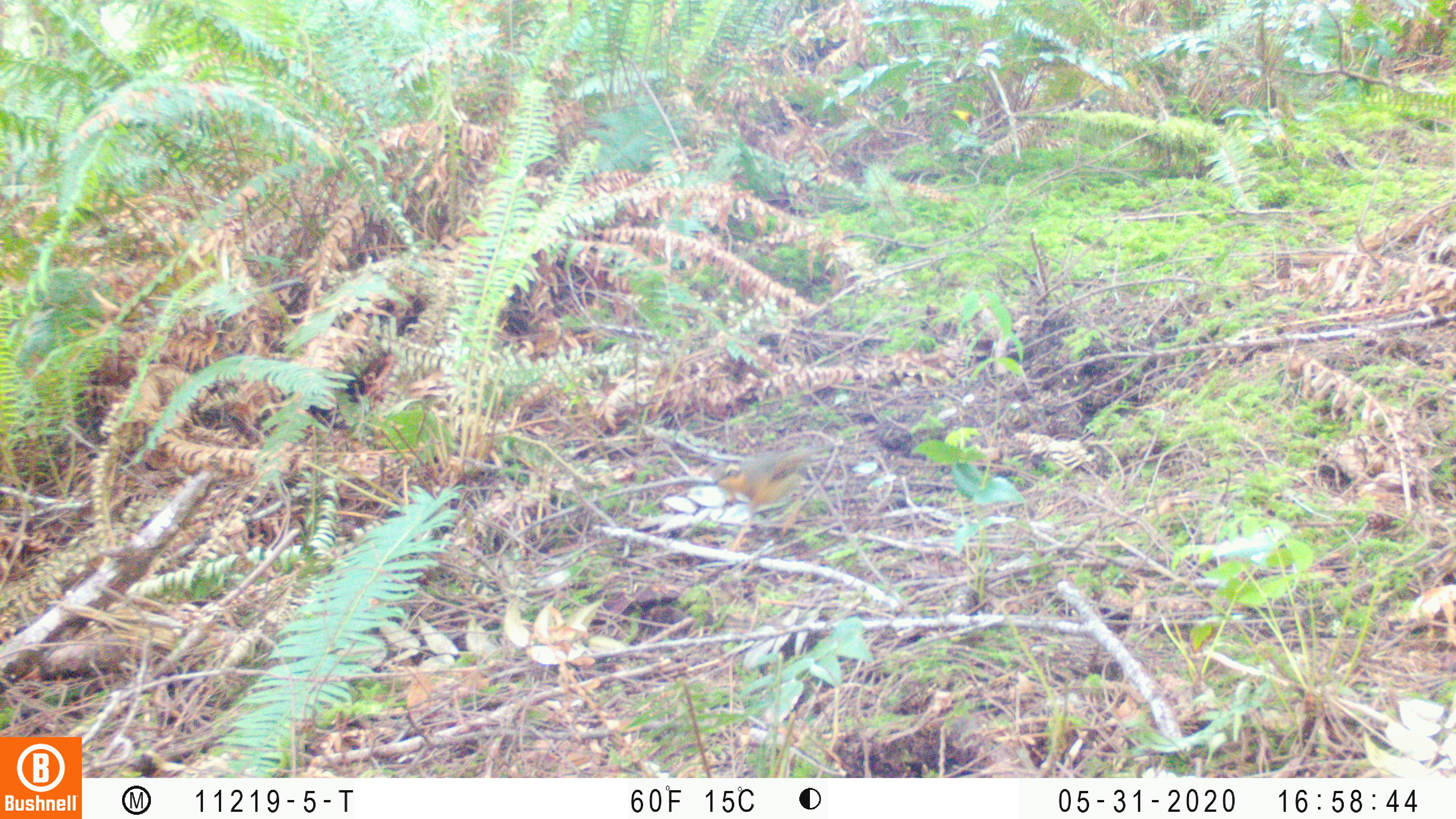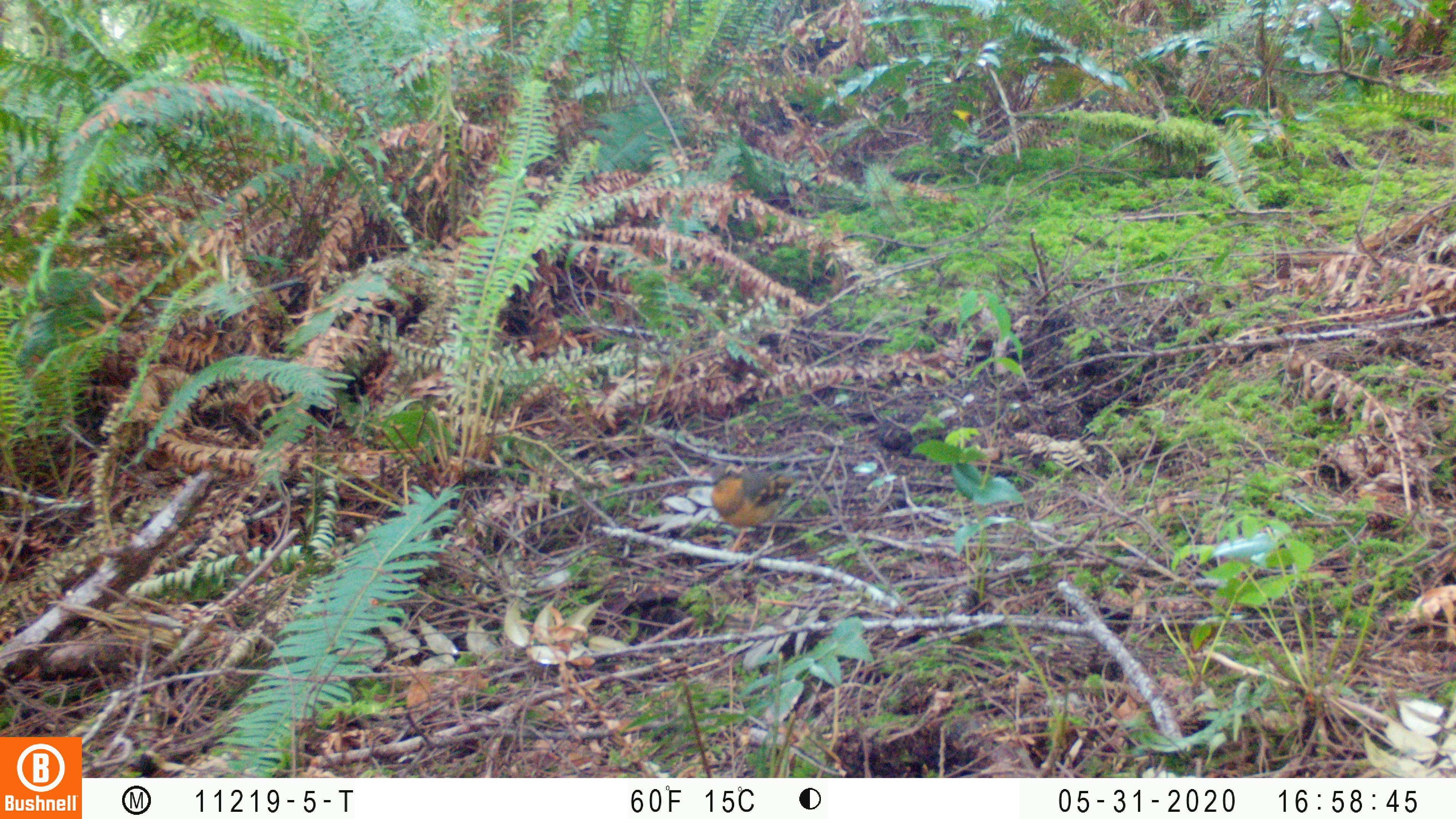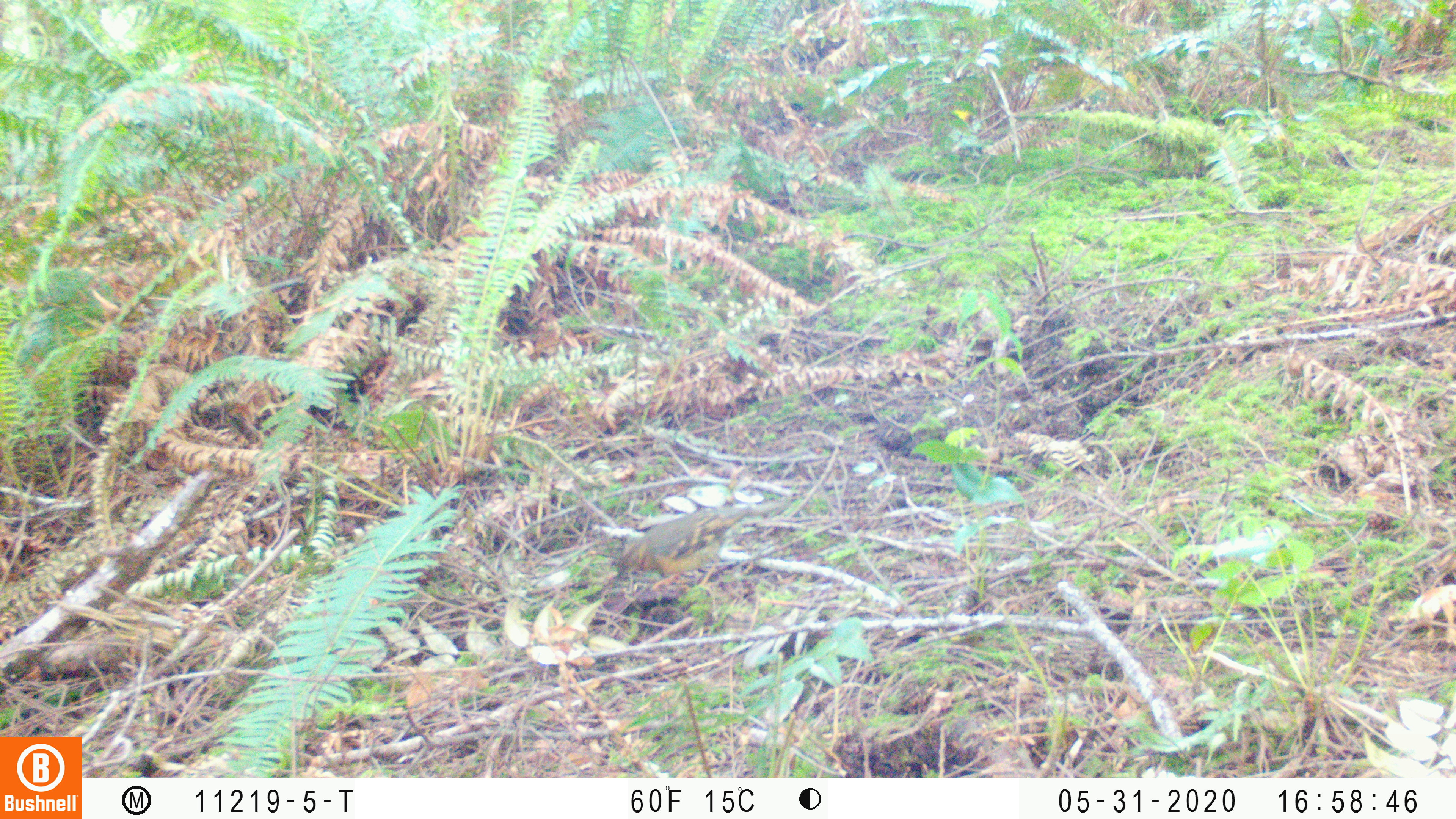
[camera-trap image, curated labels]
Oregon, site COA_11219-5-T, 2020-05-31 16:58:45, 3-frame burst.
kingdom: Animalia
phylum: Chordata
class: Aves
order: Passeriformes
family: Turdidae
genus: Ixoreus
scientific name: Ixoreus naevius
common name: varied thrush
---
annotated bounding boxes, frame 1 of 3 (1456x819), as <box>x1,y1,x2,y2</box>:
varied thrush: <box>705,447,813,553</box>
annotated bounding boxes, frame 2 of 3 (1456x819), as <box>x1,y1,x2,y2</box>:
varied thrush: <box>705,458,800,553</box>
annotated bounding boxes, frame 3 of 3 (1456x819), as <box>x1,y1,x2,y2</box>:
varied thrush: <box>607,503,739,602</box>